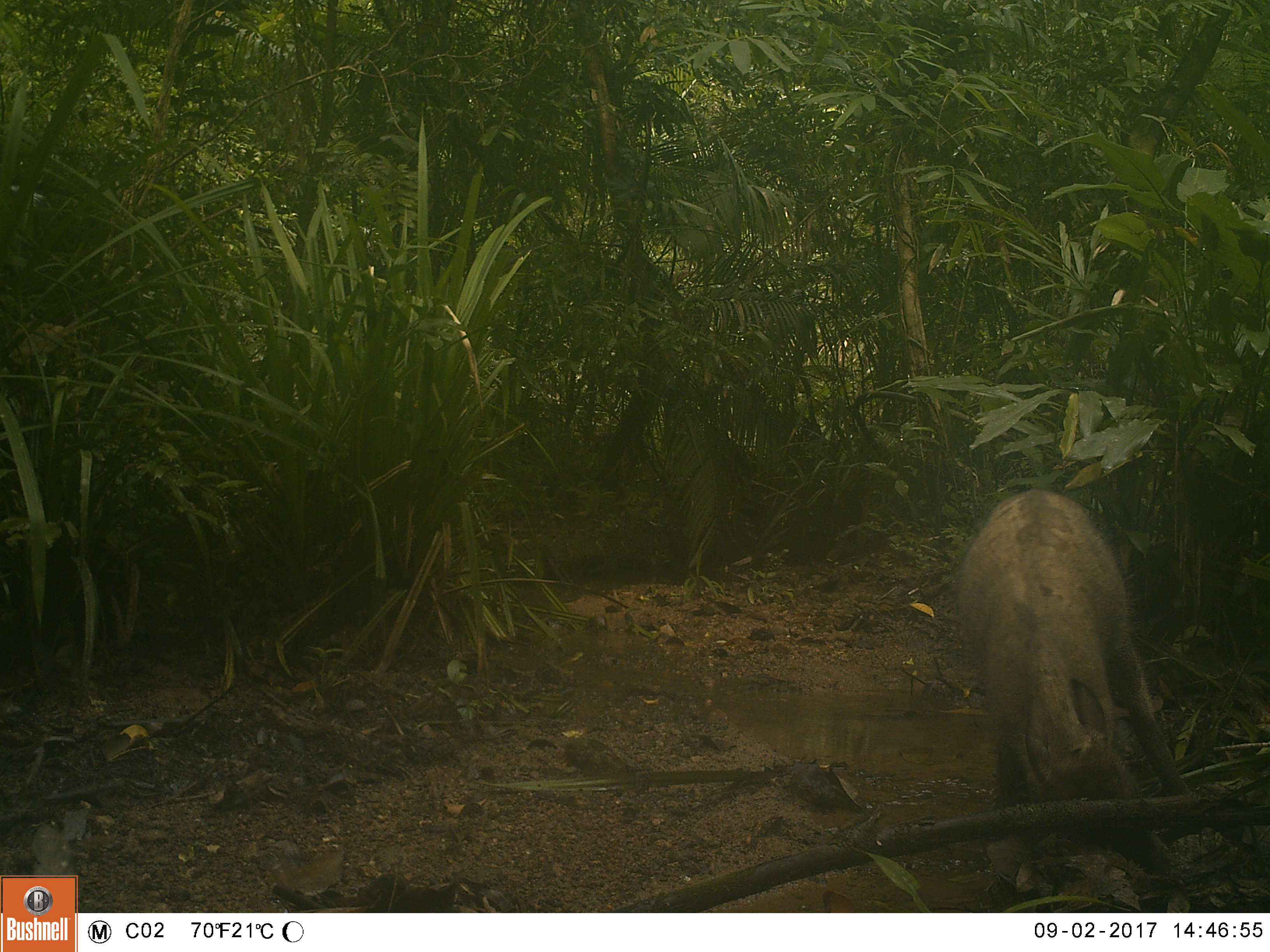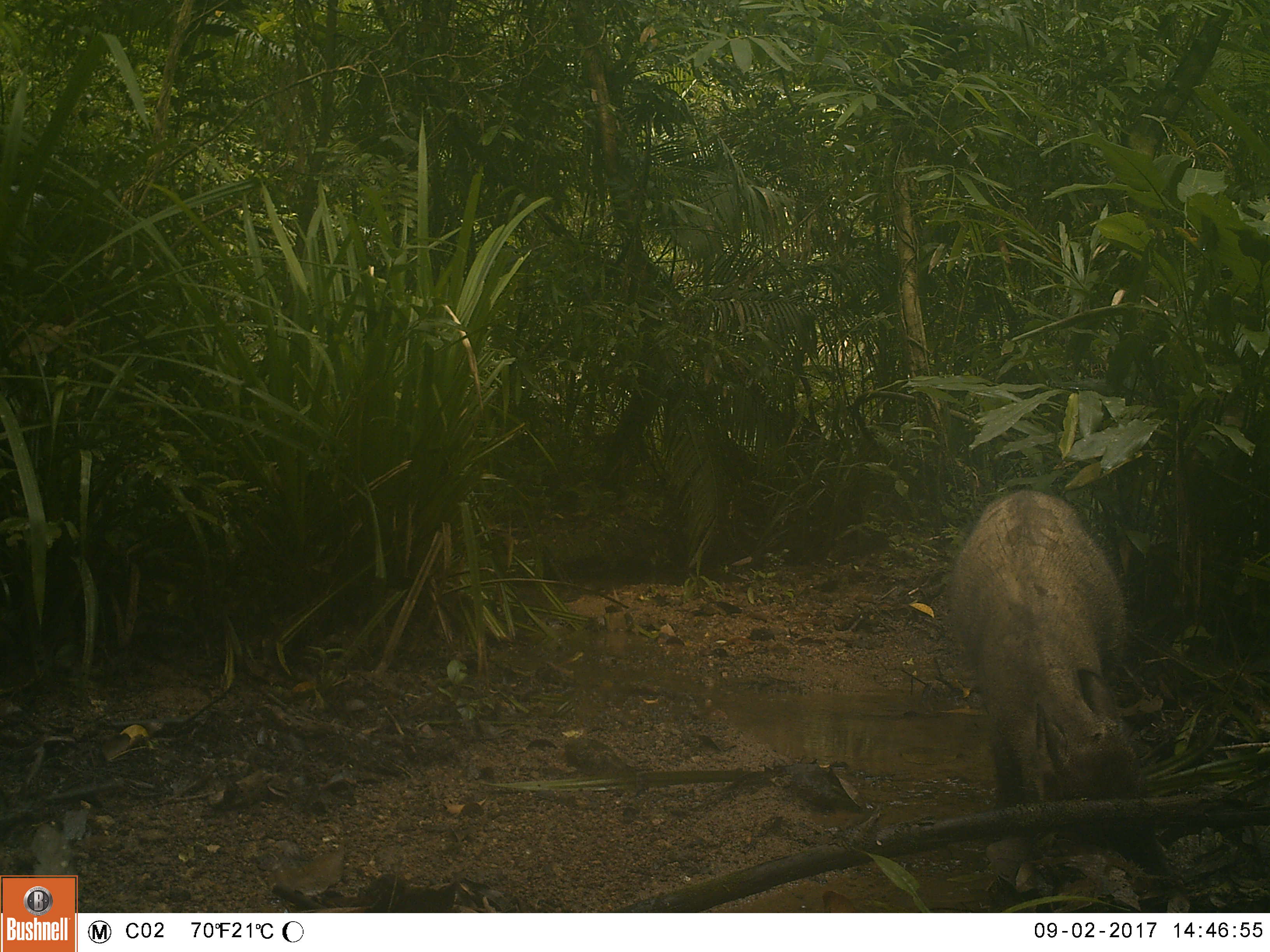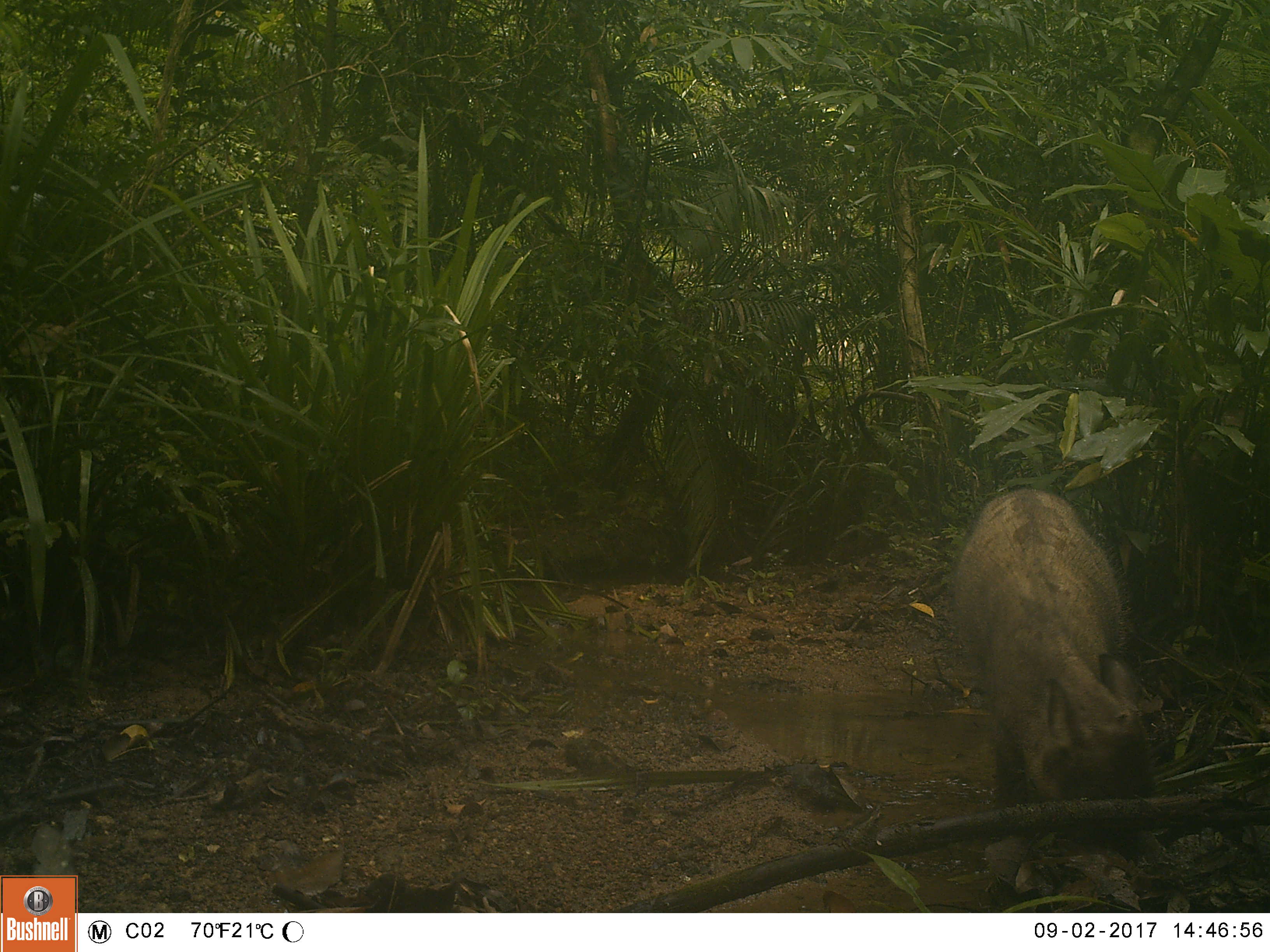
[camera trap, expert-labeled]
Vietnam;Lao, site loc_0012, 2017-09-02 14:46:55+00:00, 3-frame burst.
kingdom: Animalia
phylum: Chordata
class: Mammalia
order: Artiodactyla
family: Suidae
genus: Sus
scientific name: Sus scrofa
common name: eurasian wild pig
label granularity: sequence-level